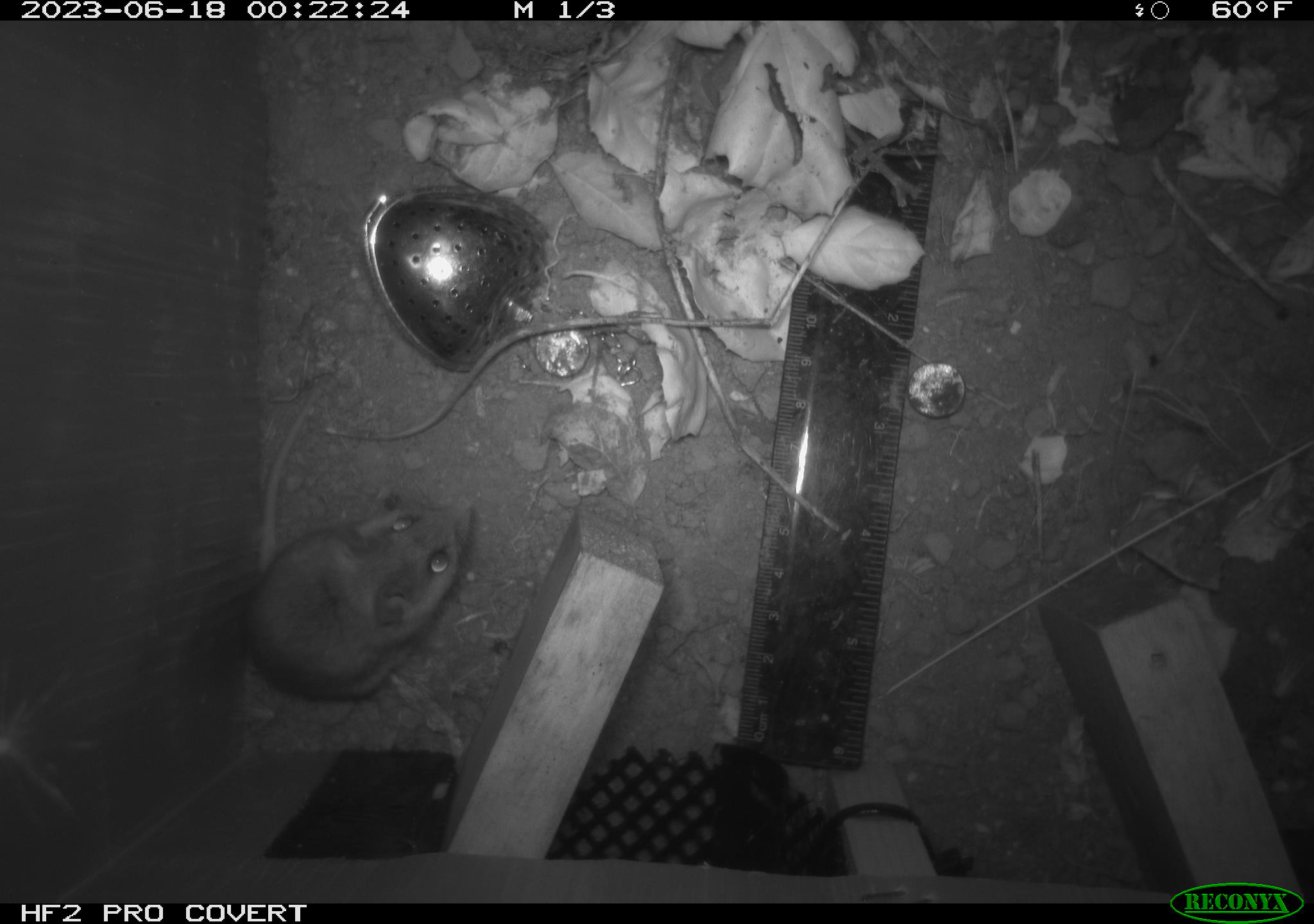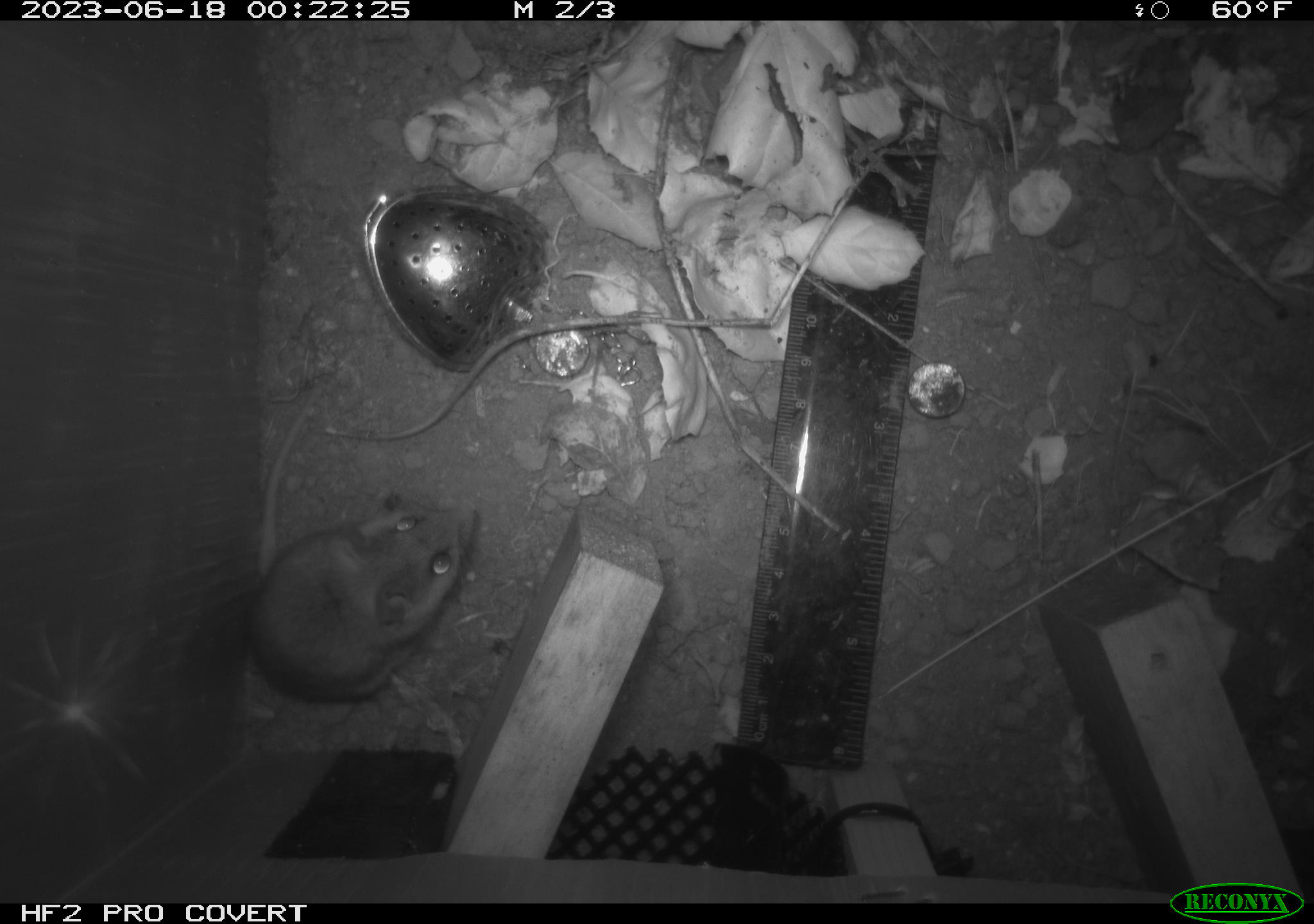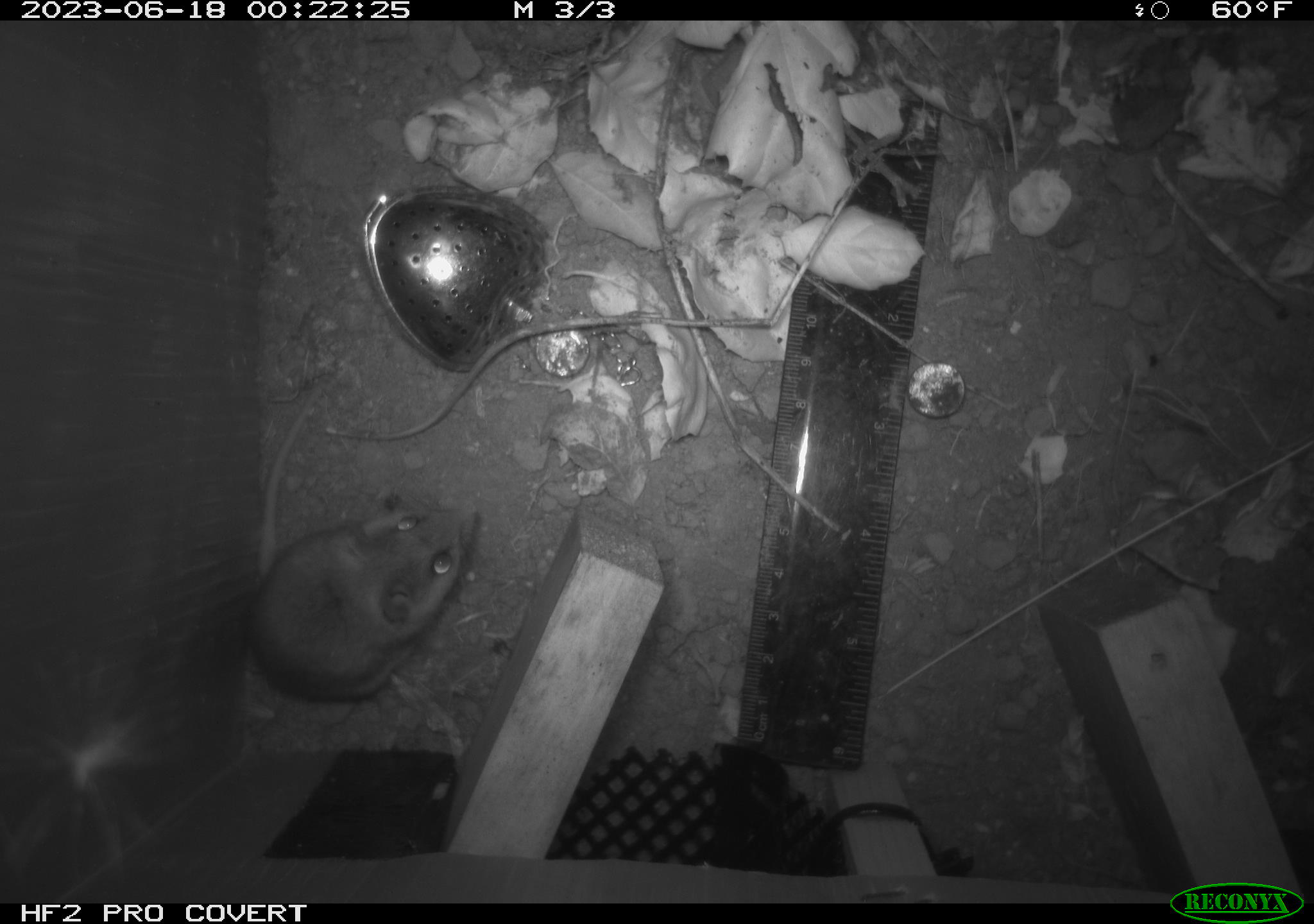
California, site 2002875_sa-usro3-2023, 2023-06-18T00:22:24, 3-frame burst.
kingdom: Animalia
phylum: Chordata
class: Mammalia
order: Rodentia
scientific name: Rodentia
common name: mouse species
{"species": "mouse species (Rodentia)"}